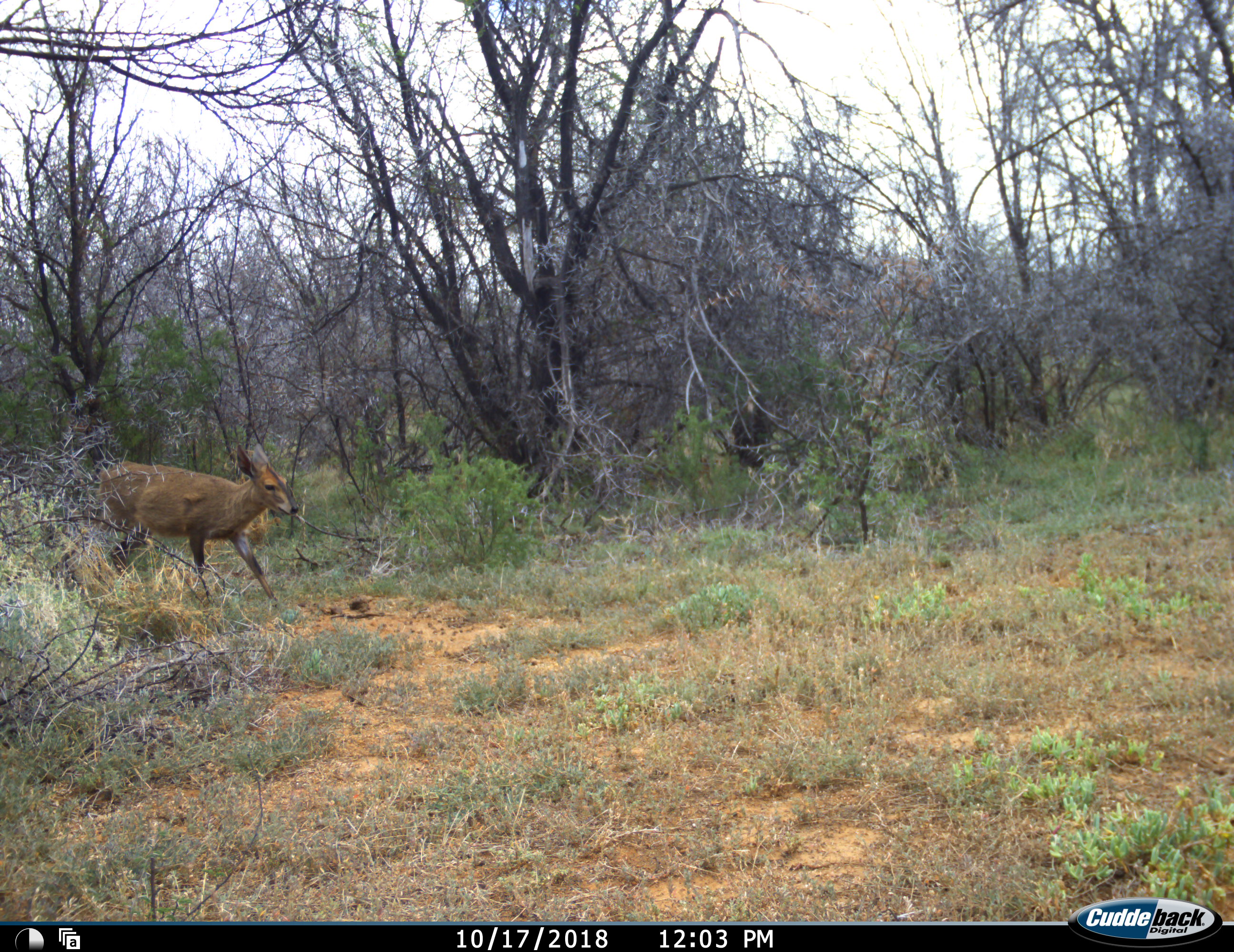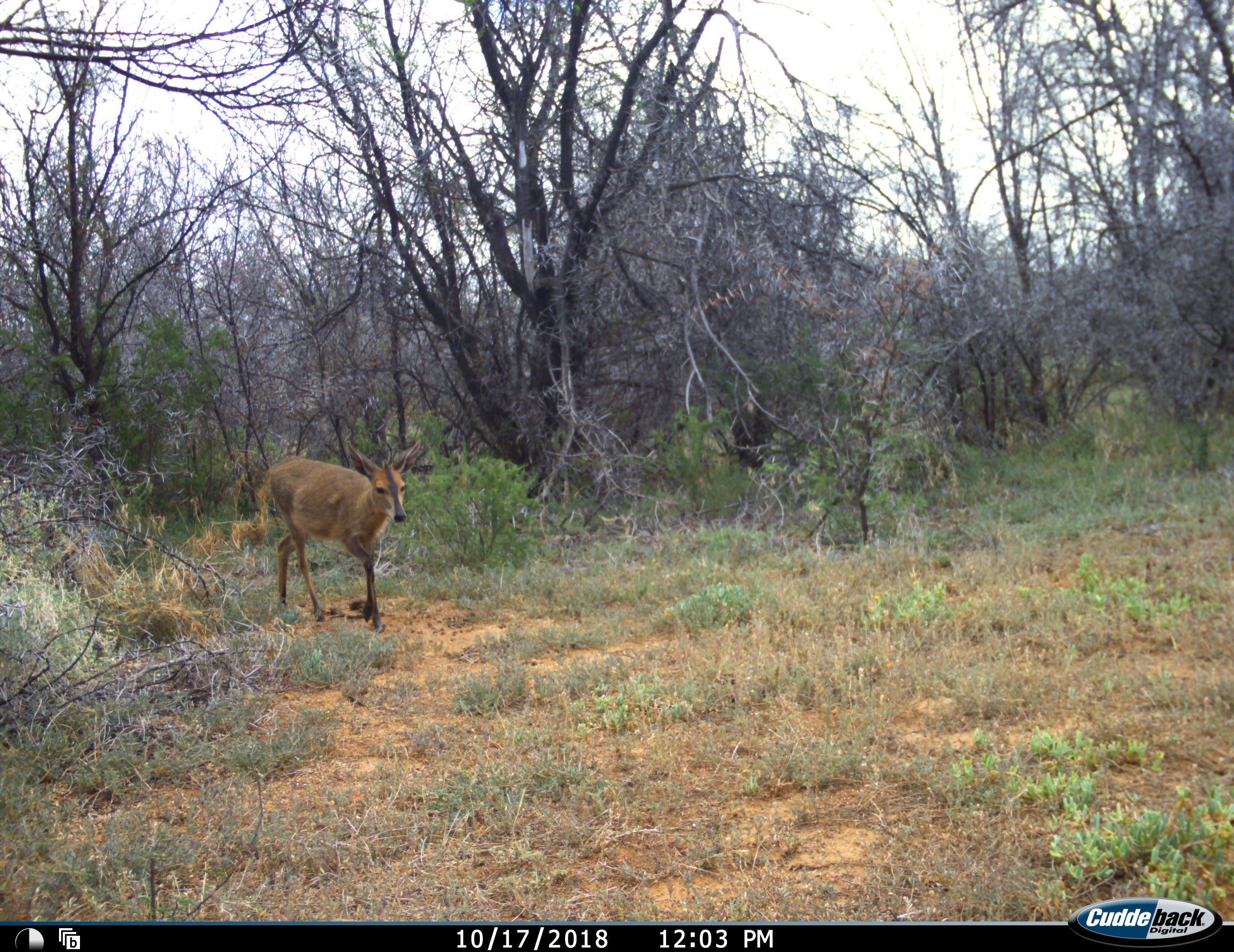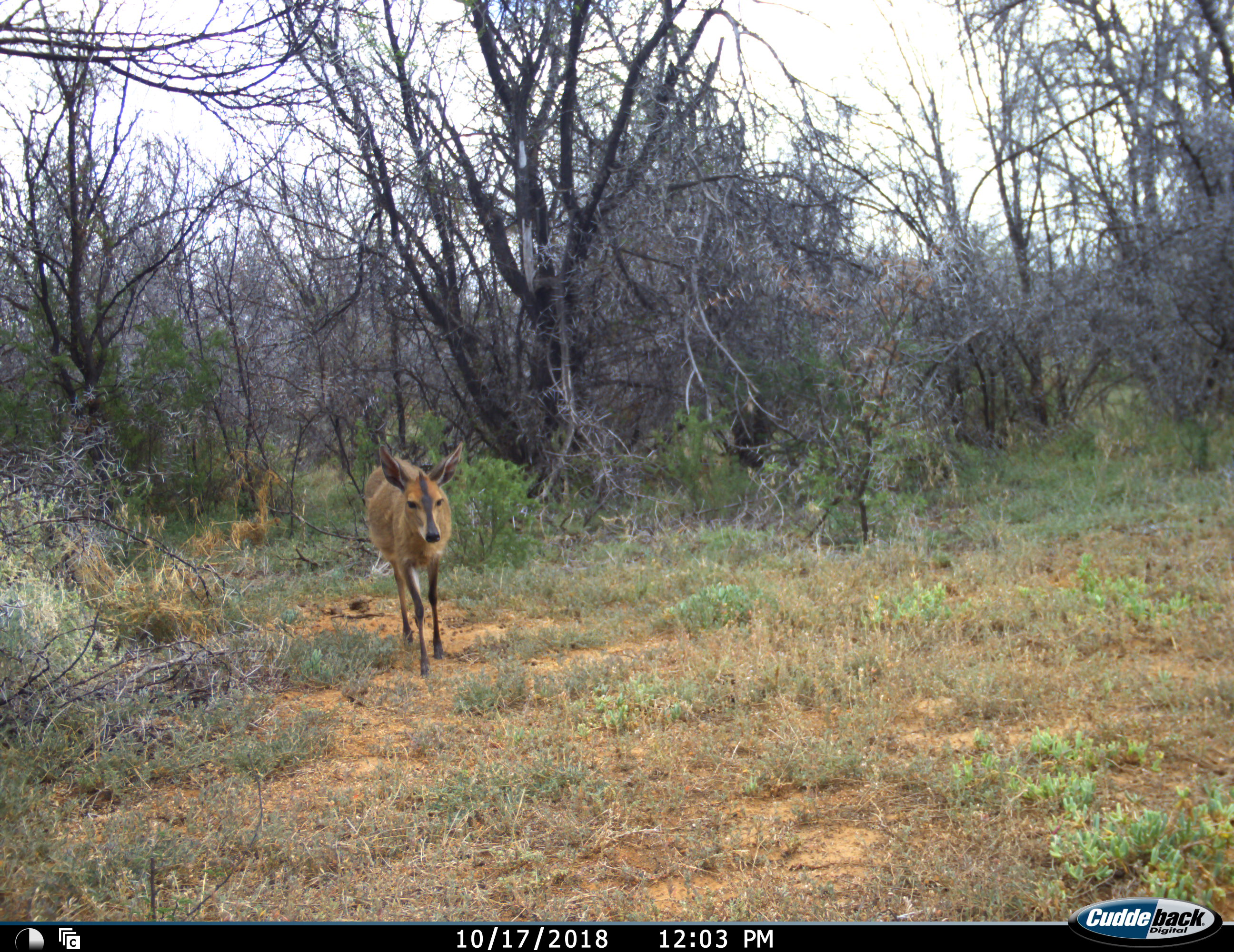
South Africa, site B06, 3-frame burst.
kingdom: Animalia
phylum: Chordata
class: Mammalia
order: Artiodactyla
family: Bovidae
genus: Sylvicapra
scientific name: Sylvicapra grimmia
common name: common grey duiker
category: duikercommongrey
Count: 1.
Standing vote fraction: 0%.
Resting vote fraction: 0%.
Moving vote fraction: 100%.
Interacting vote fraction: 0%.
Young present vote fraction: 0%.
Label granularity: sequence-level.